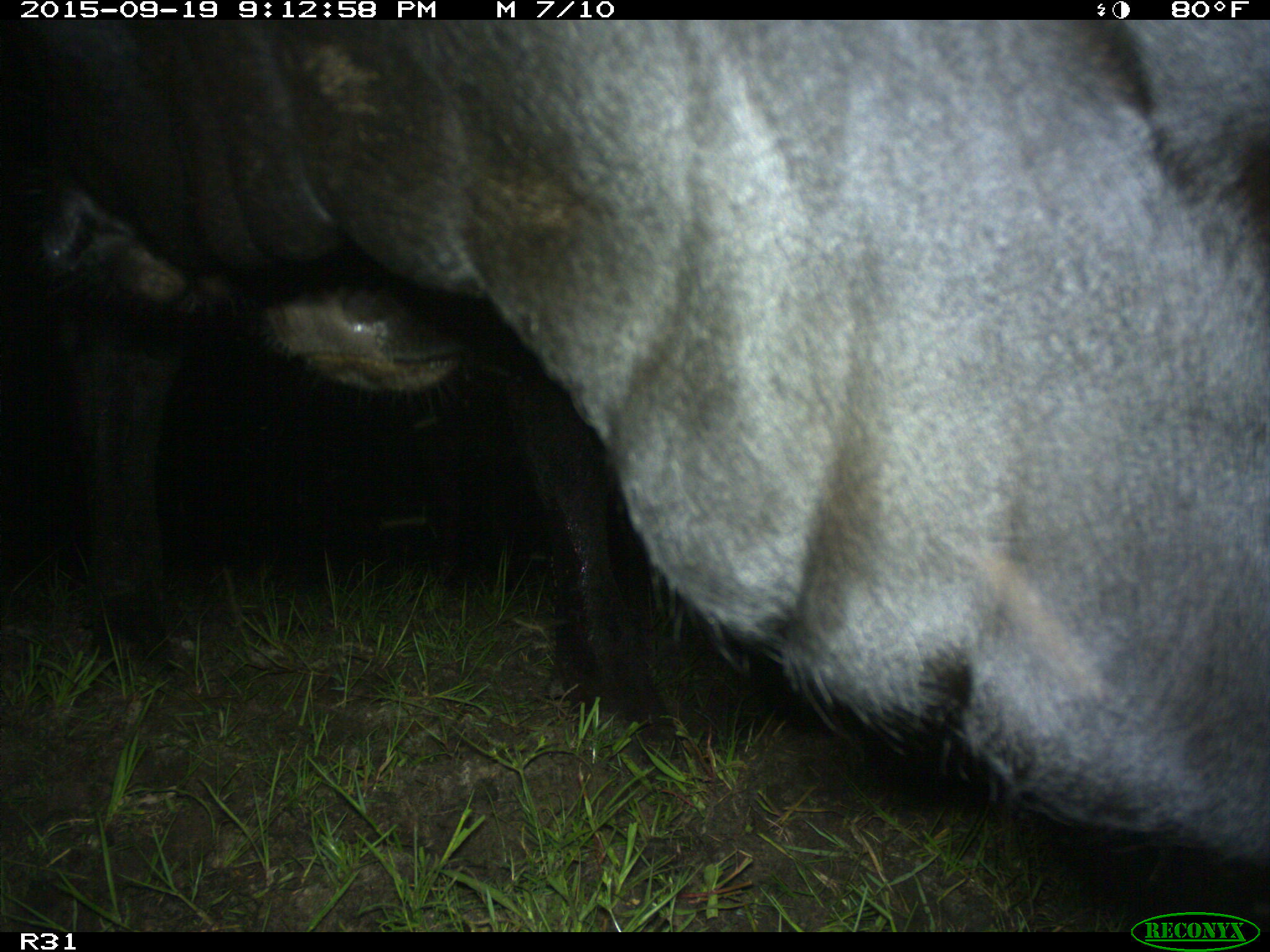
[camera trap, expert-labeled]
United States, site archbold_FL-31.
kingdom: Animalia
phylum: Chordata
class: Mammalia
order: Artiodactyla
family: Bovidae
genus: Bos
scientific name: Bos taurus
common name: domestic cow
Bos taurus (domestic cow).